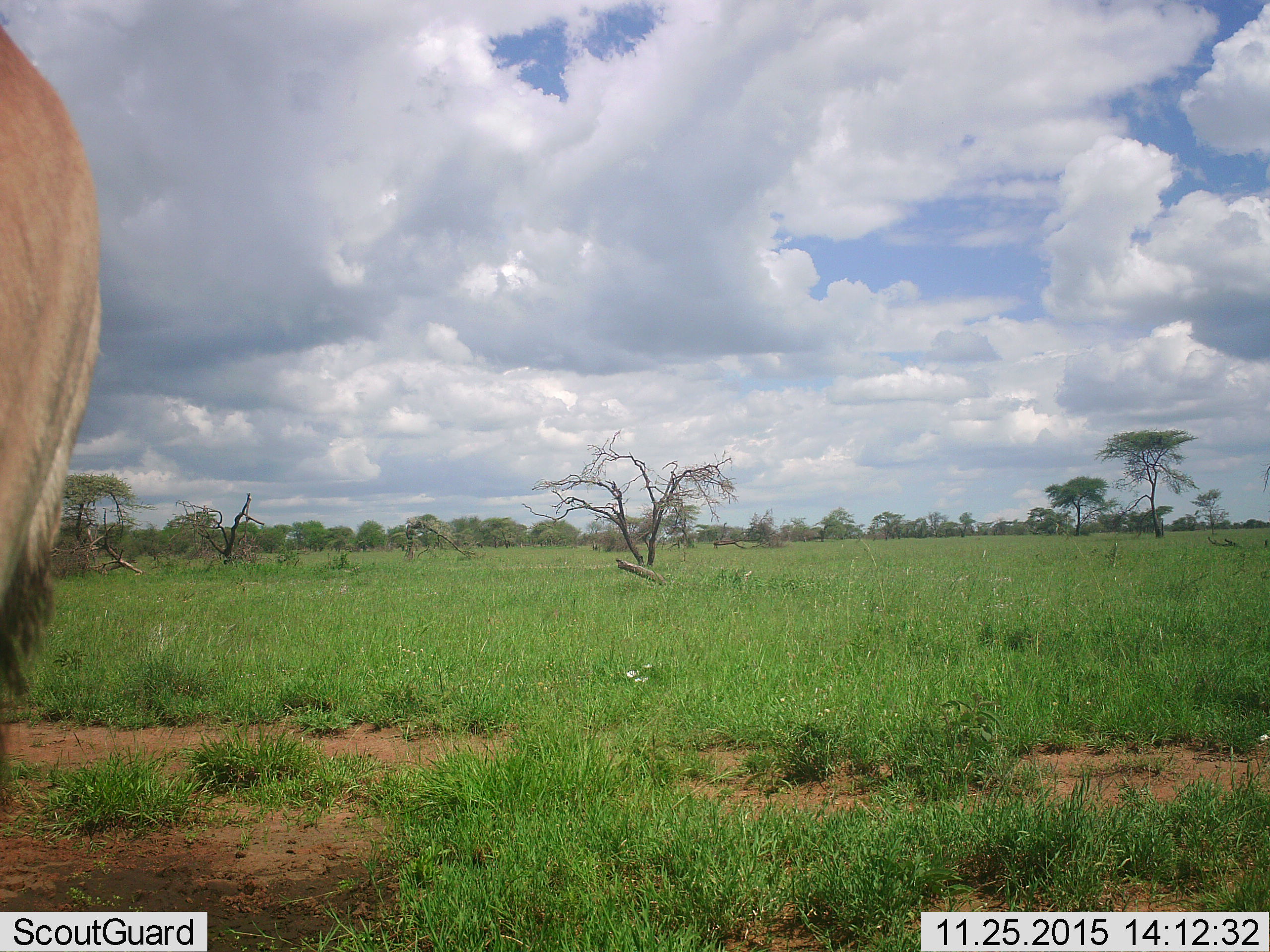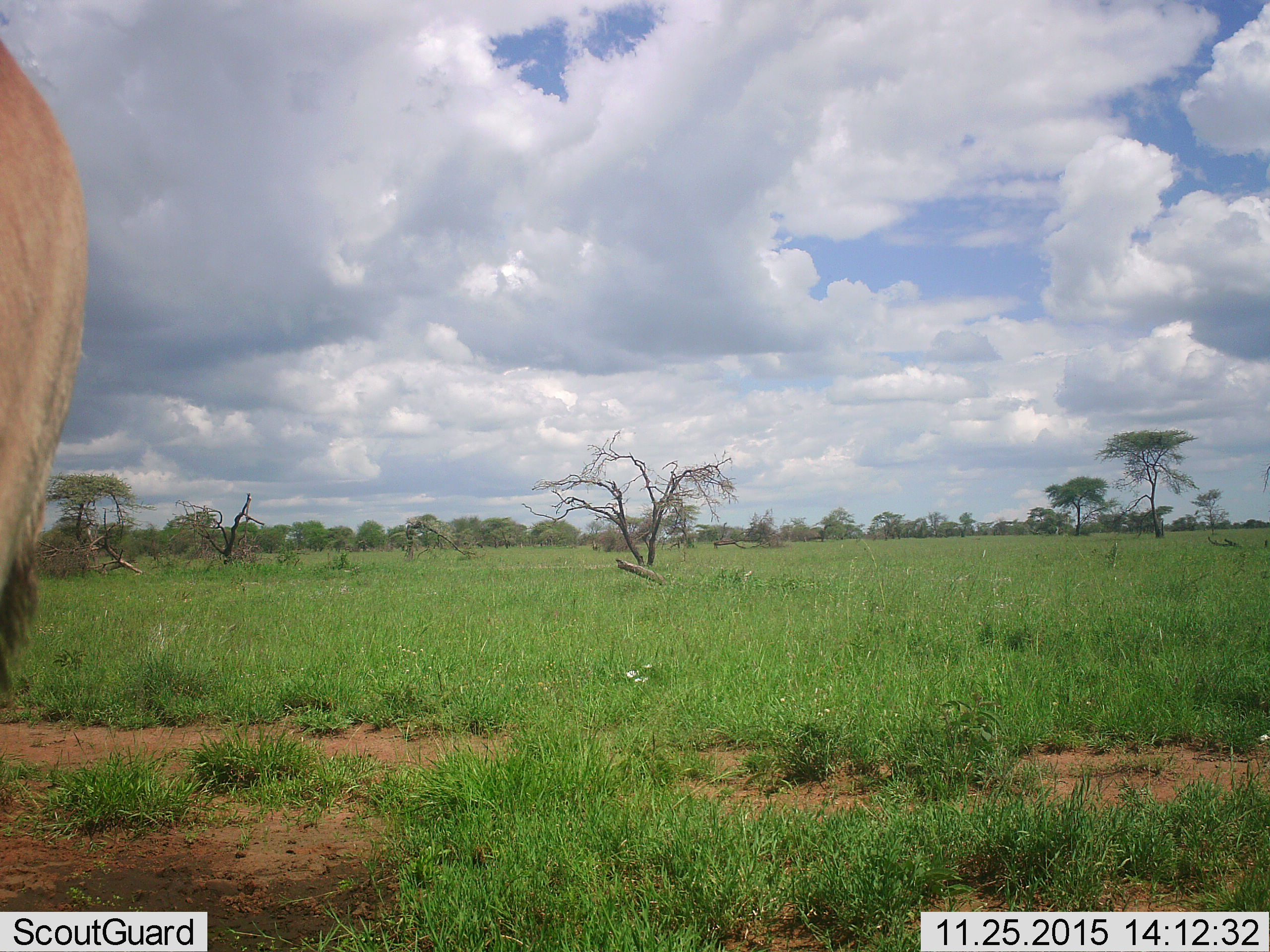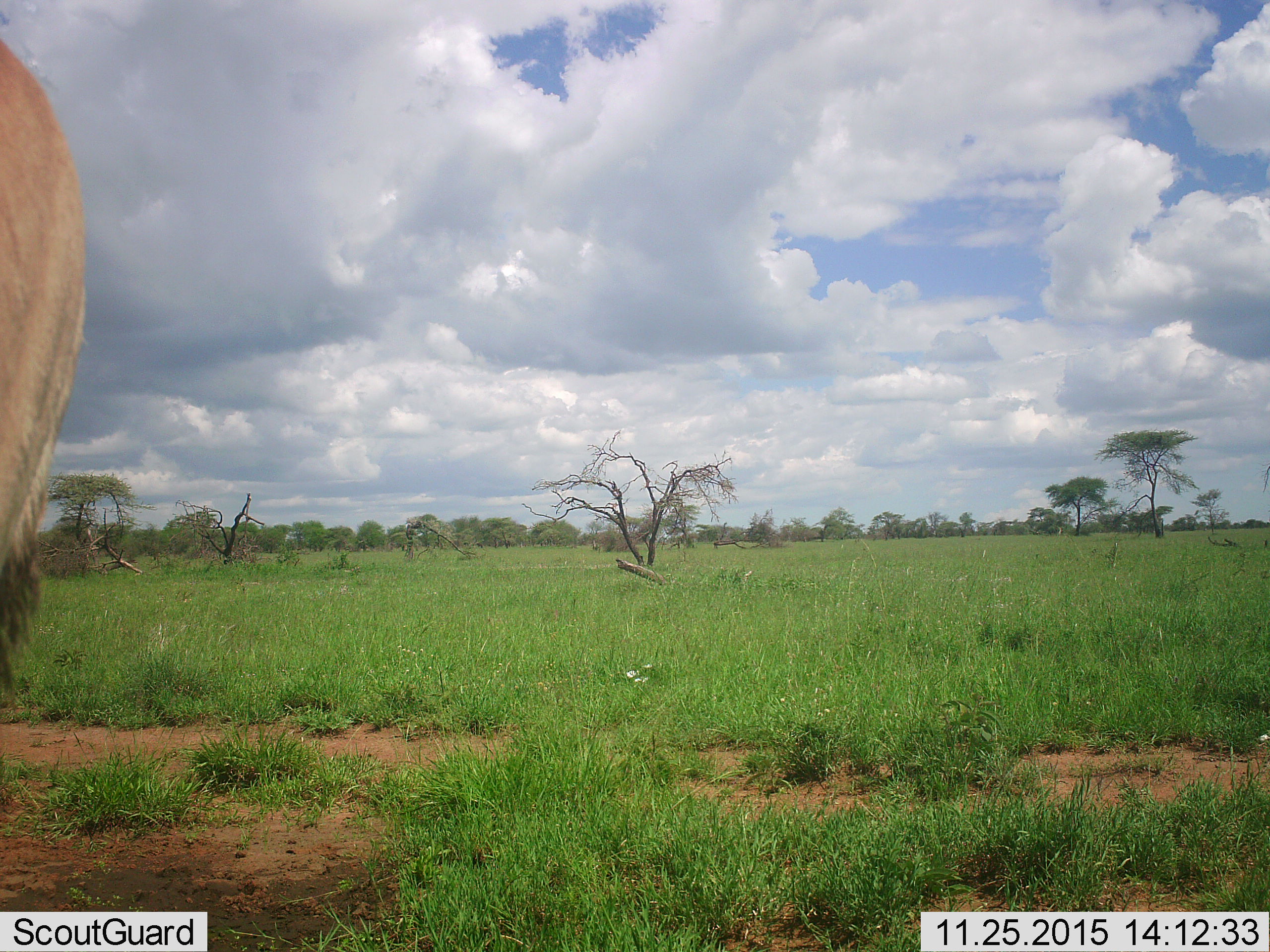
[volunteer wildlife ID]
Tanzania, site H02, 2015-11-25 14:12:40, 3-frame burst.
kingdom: Animalia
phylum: Chordata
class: Mammalia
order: Artiodactyla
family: Bovidae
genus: Alcelaphus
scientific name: Alcelaphus buselaphus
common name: hartebeest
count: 1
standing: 100%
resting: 0%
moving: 0%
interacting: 0%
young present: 0%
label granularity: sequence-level